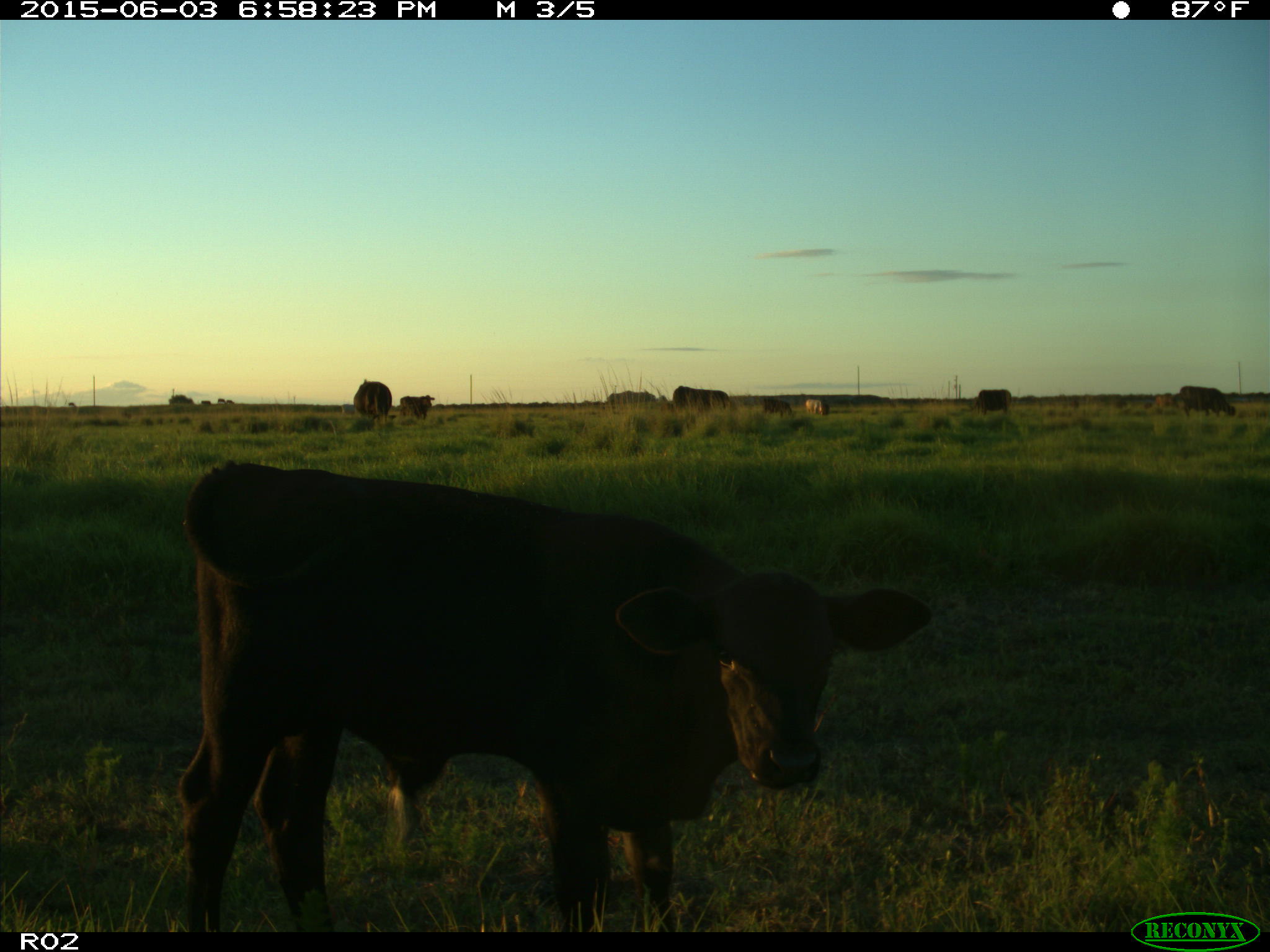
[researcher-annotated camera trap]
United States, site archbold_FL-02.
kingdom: Animalia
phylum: Chordata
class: Mammalia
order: Artiodactyla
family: Bovidae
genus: Bos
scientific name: Bos taurus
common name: domestic cow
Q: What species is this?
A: Bos taurus (domestic cow).